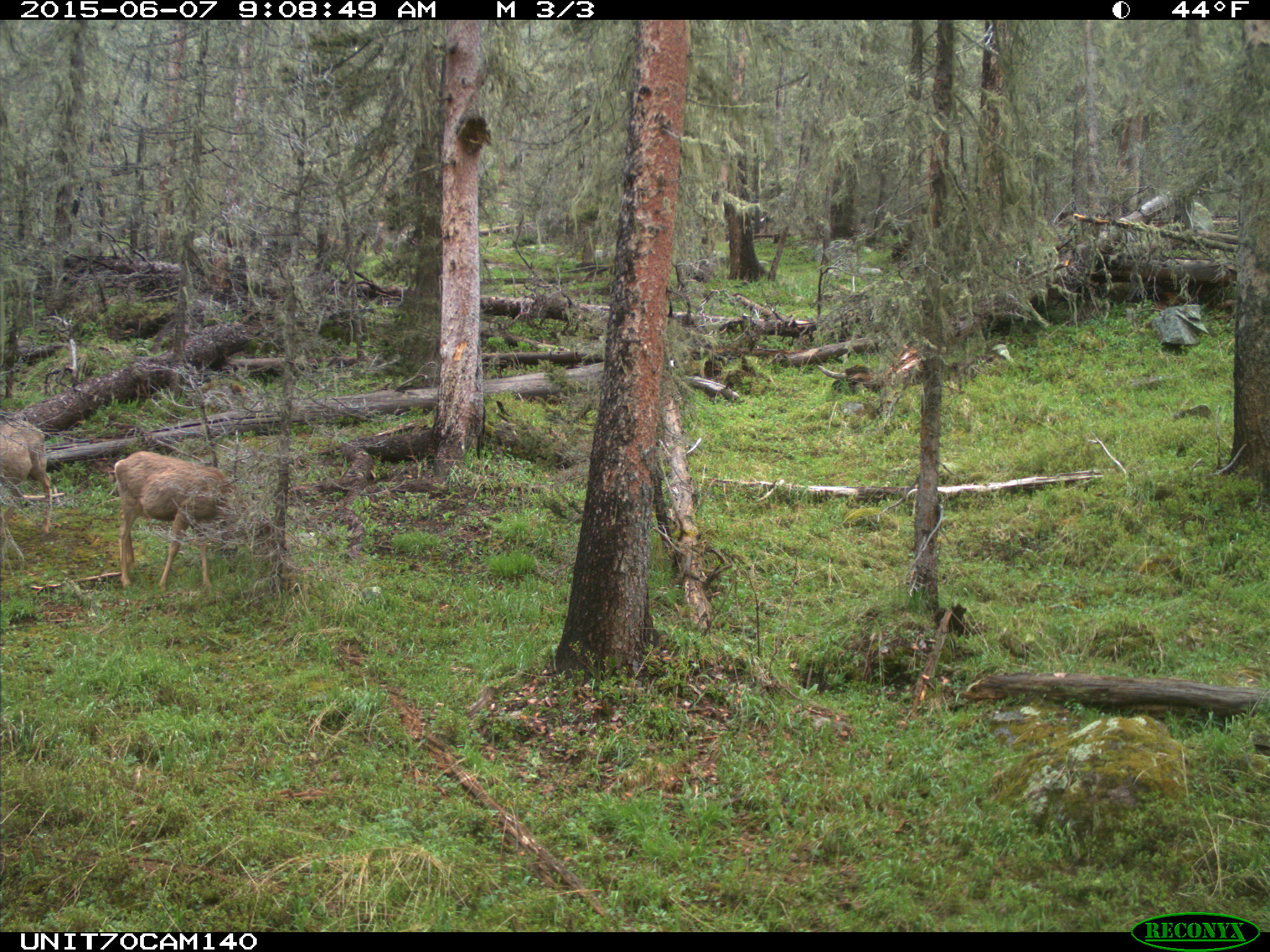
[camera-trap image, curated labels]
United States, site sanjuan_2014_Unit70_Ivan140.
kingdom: Animalia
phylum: Chordata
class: Mammalia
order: Artiodactyla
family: Cervidae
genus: Odocoileus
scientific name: Odocoileus hemionus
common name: mule deer